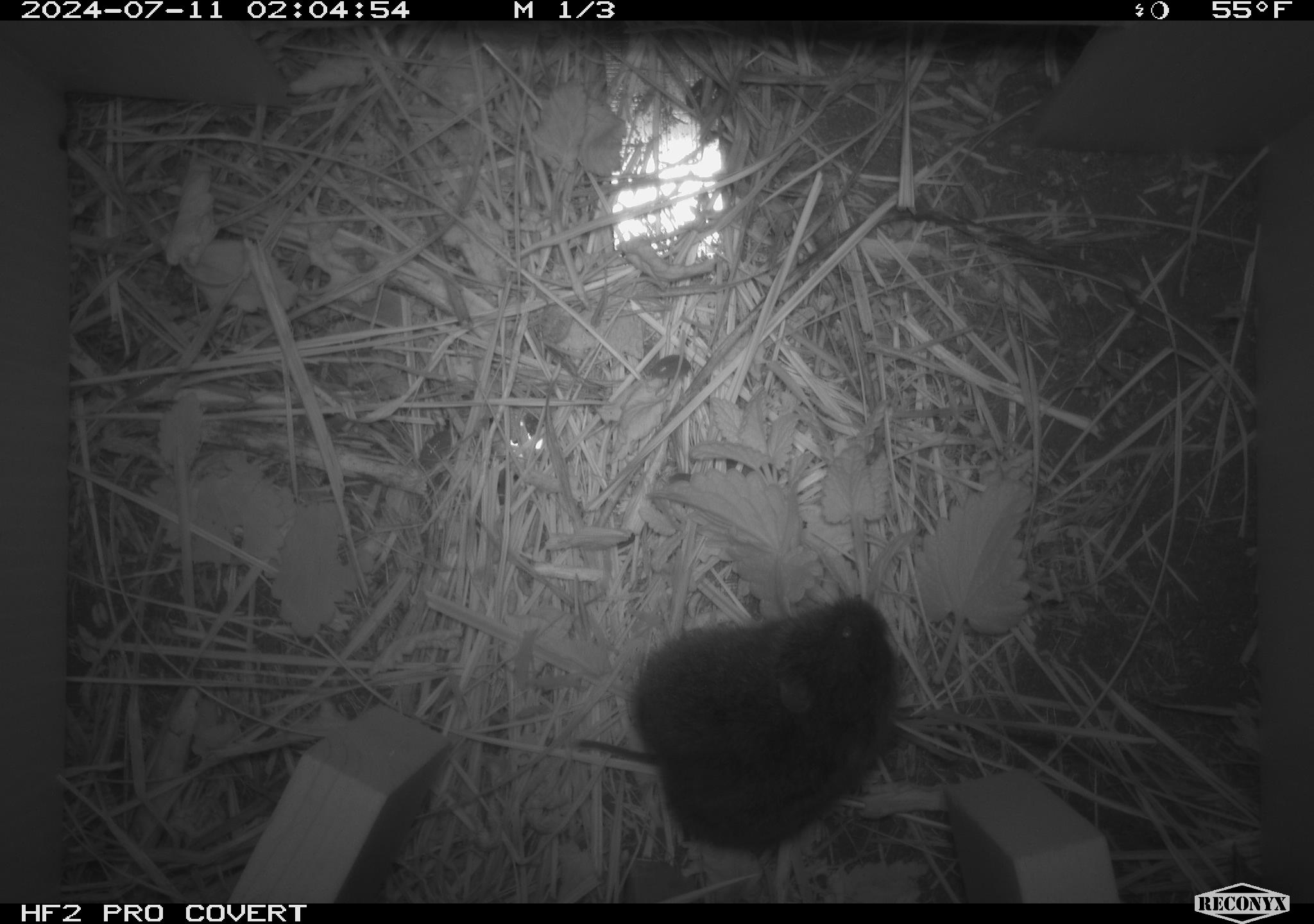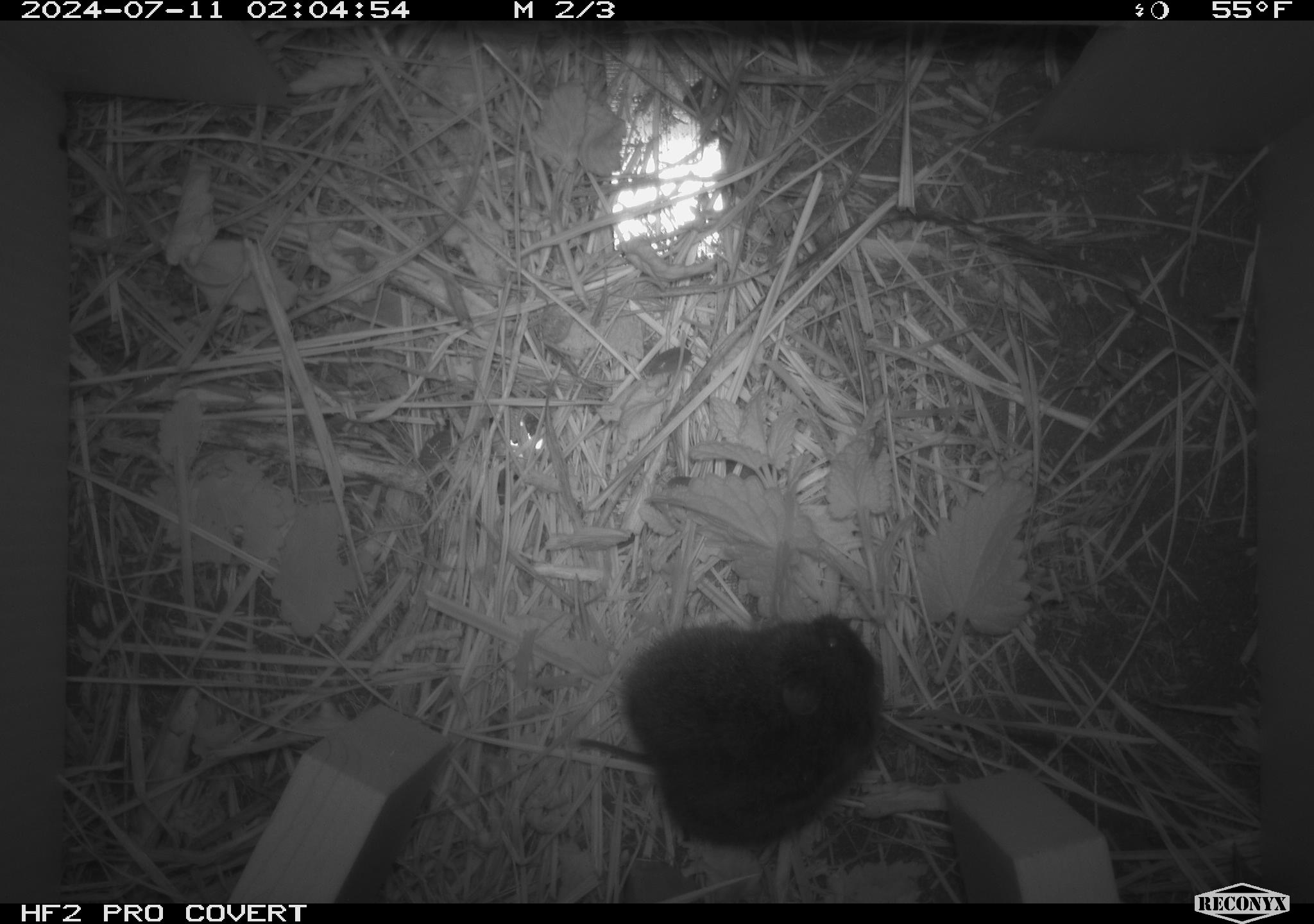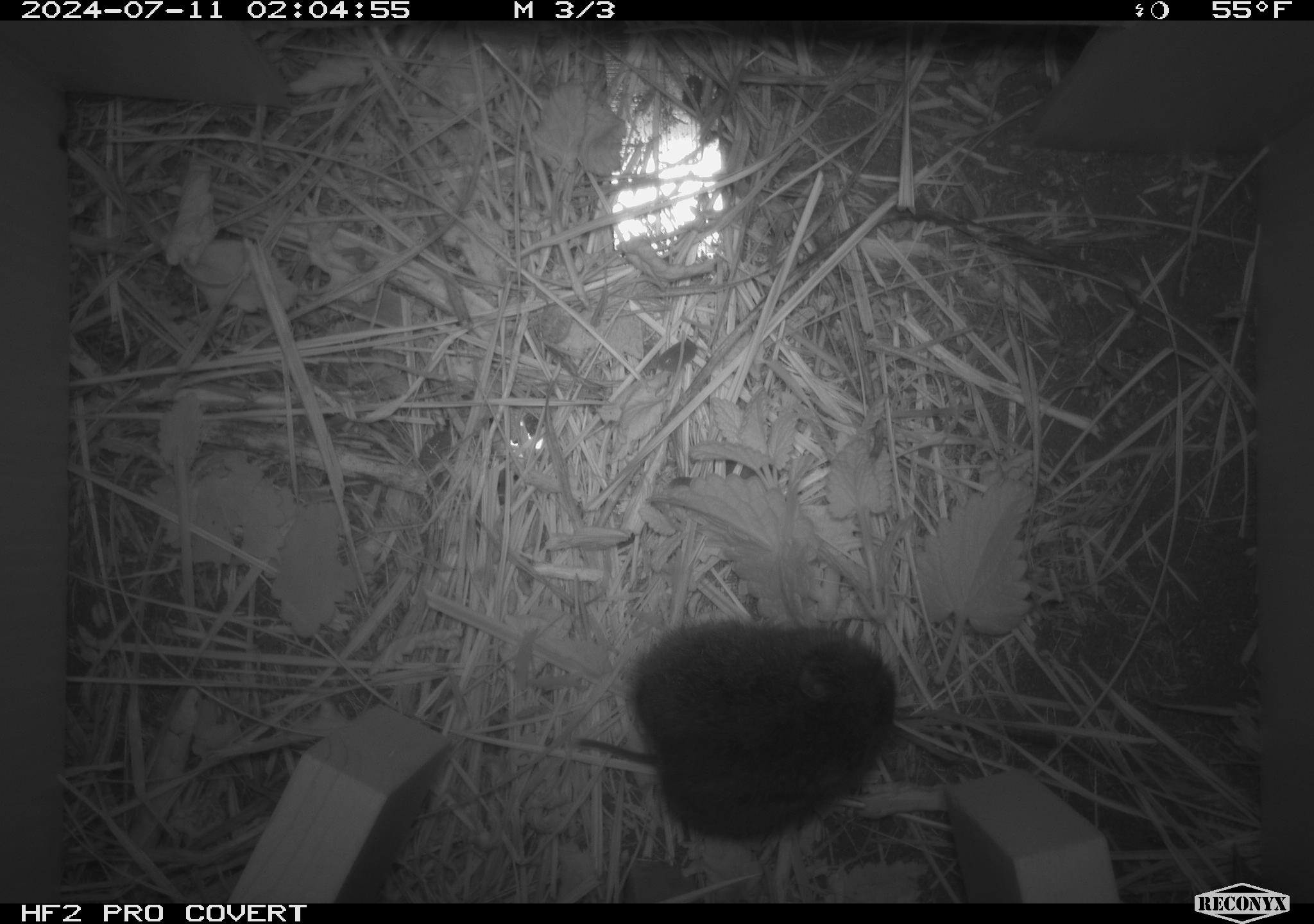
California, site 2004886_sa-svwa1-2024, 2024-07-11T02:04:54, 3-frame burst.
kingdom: Animalia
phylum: Chordata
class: Mammalia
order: Rodentia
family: Cricetidae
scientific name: Arvicolinae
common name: voles, lemmings, and muskrats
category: arvicolinae subfamily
Arvicolinae subfamily (voles, lemmings, and muskrats) (Arvicolinae).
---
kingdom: Animalia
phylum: Arthropoda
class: Malacostraca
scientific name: Malacostraca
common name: amphipods, crabs, isopods, krill, lobsters and shrimps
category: malacostracan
Malacostracan (amphipods, crabs, isopods, krill, lobsters and shrimps) (Malacostraca).